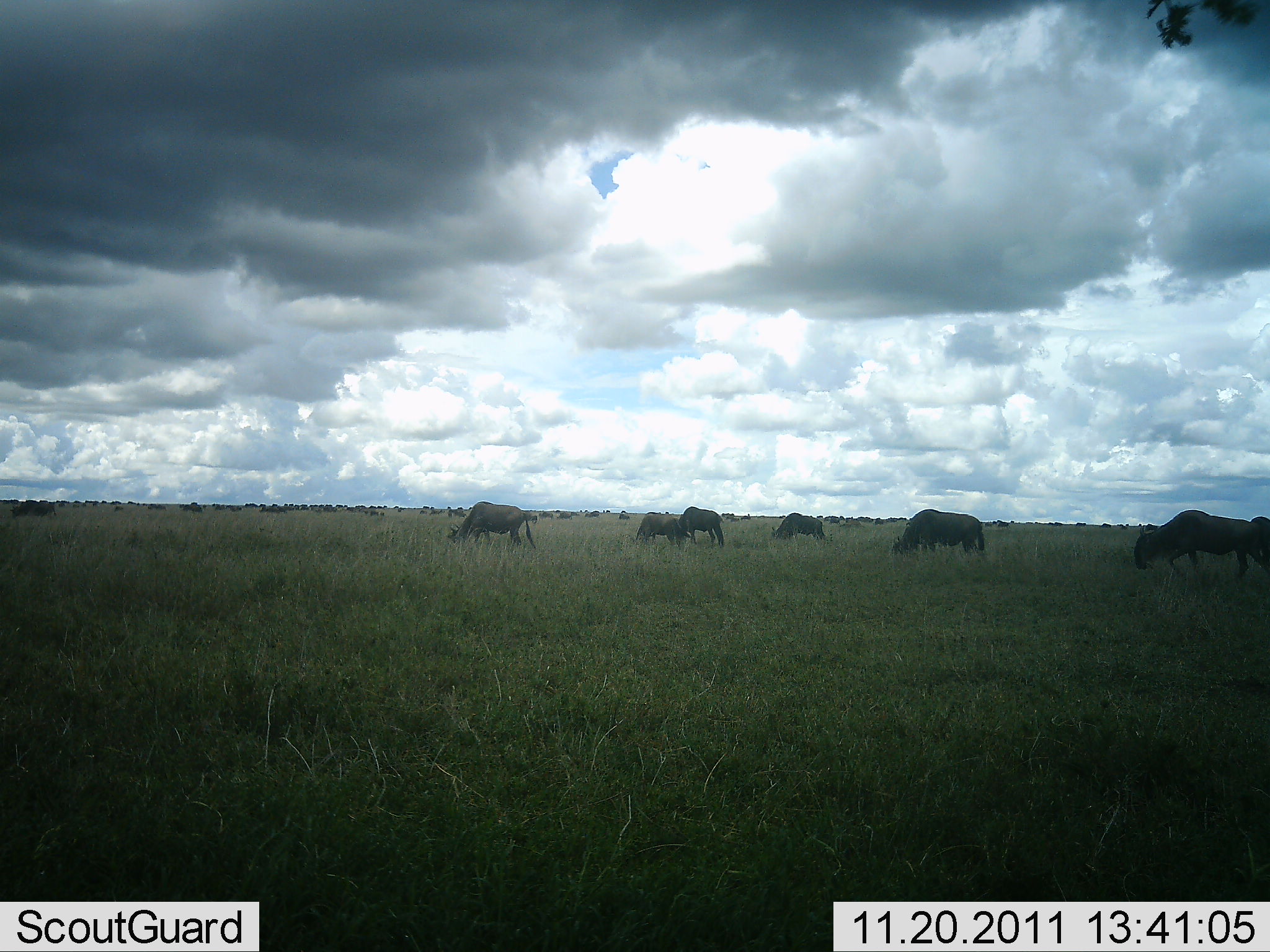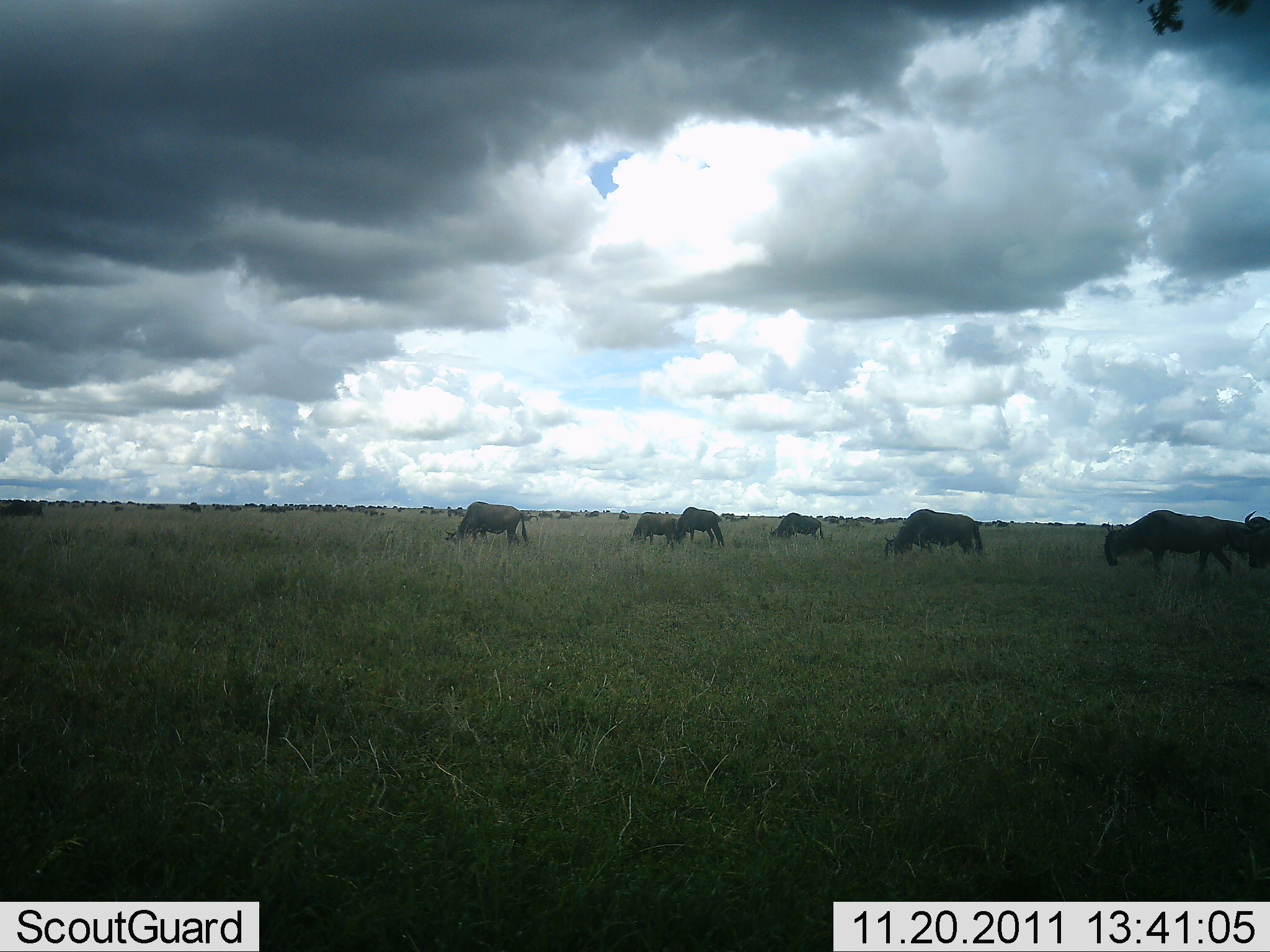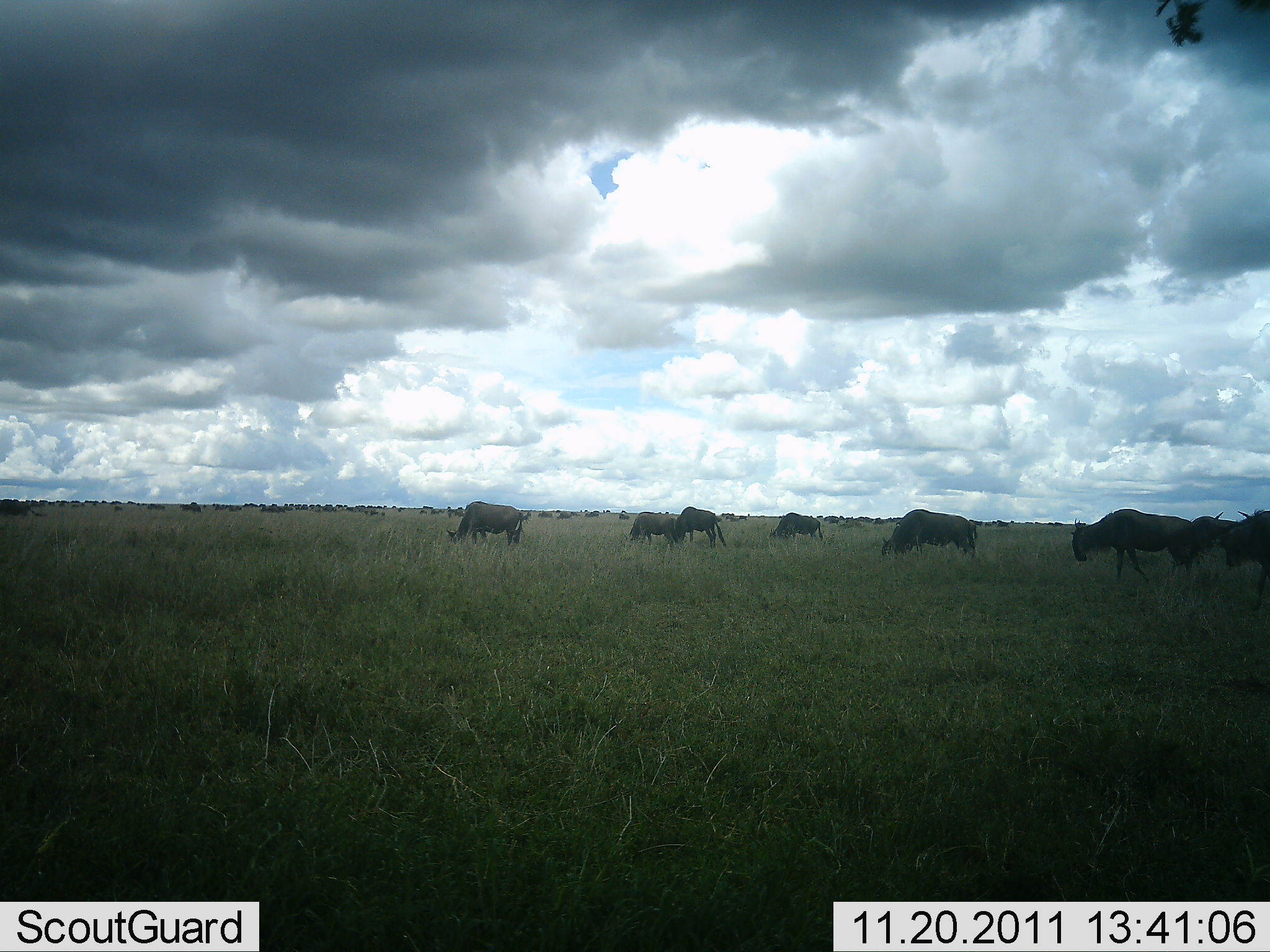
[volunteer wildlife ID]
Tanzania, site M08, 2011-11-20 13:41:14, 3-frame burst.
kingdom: Animalia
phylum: Chordata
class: Mammalia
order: Artiodactyla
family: Bovidae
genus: Connochaetes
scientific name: Connochaetes taurinus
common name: blue wildebeest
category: wildebeest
Wildebeest (blue wildebeest) (Connochaetes taurinus), count 9. Behavior (volunteer vote fractions): standing 31%, resting 0%, moving 46%, interacting 8%. Young present (vote fraction): 0%. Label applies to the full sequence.